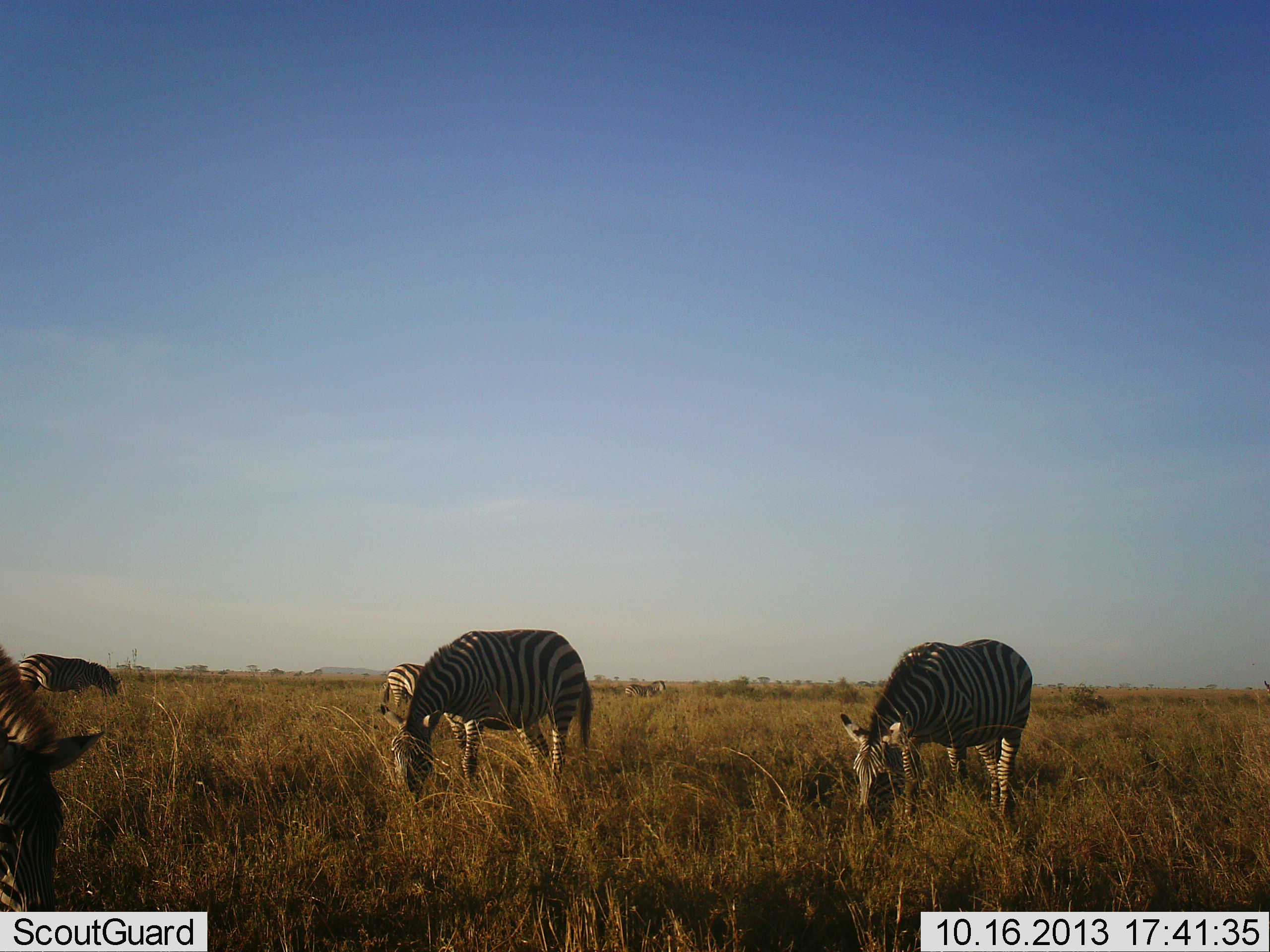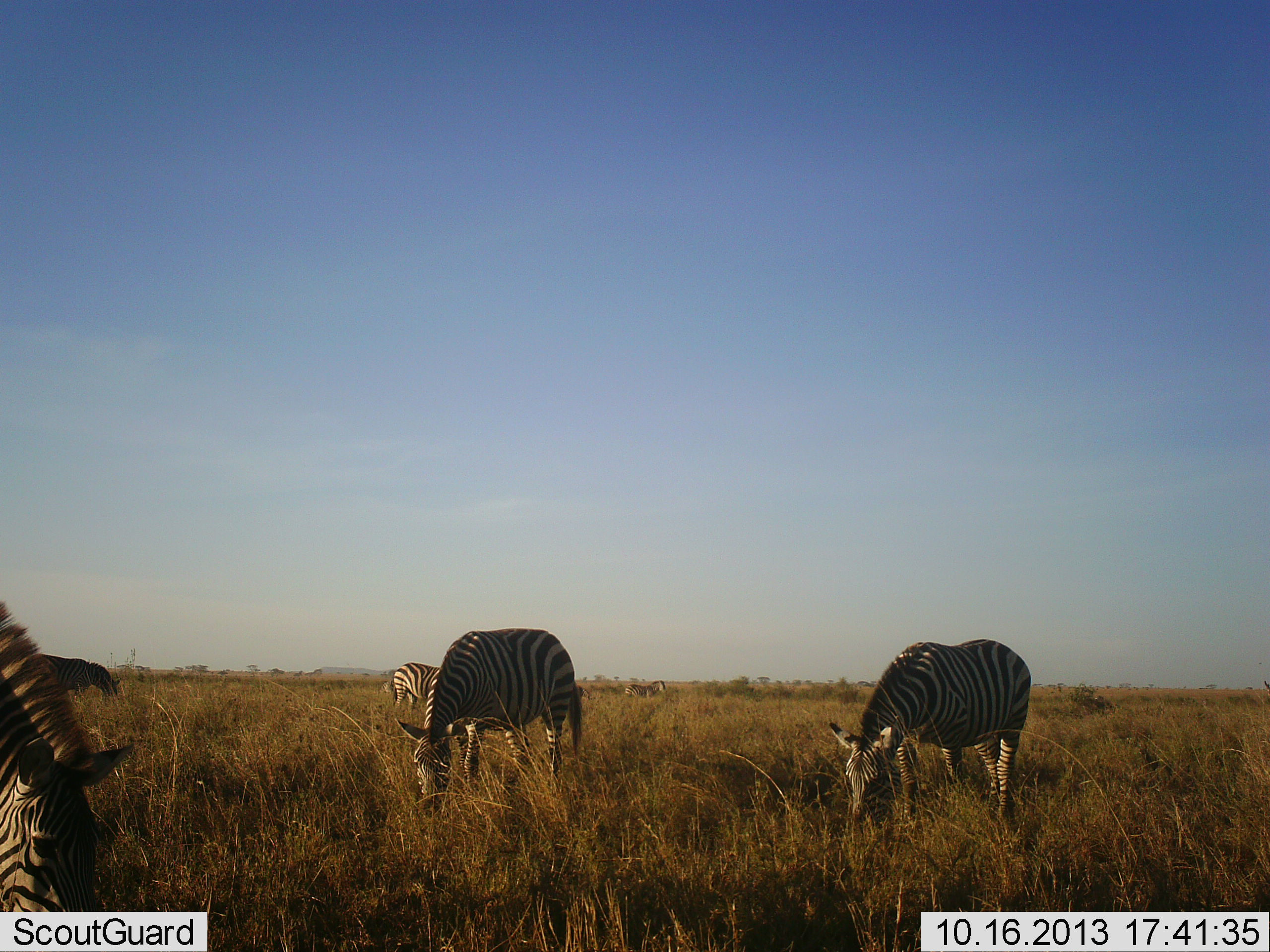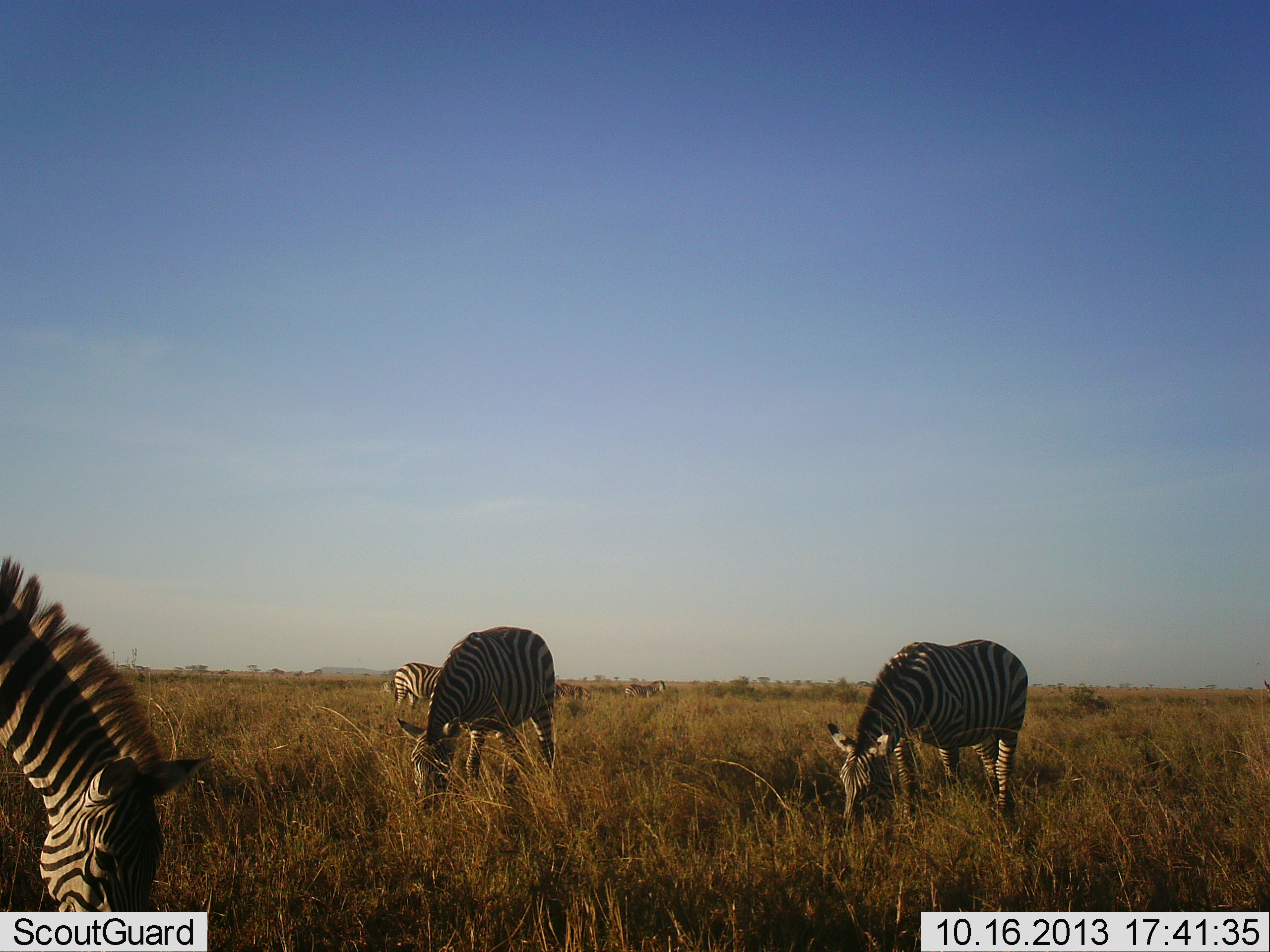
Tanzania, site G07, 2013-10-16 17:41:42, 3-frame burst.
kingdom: Animalia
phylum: Chordata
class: Mammalia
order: Perissodactyla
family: Equidae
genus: Equus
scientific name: Equus quagga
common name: plains zebra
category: zebra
Zebra (plains zebra) (Equus quagga), count 5. Behavior (volunteer vote fractions): standing 20%, resting 0%, moving 10%, interacting 0%. Young present (vote fraction): 0%. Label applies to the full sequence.